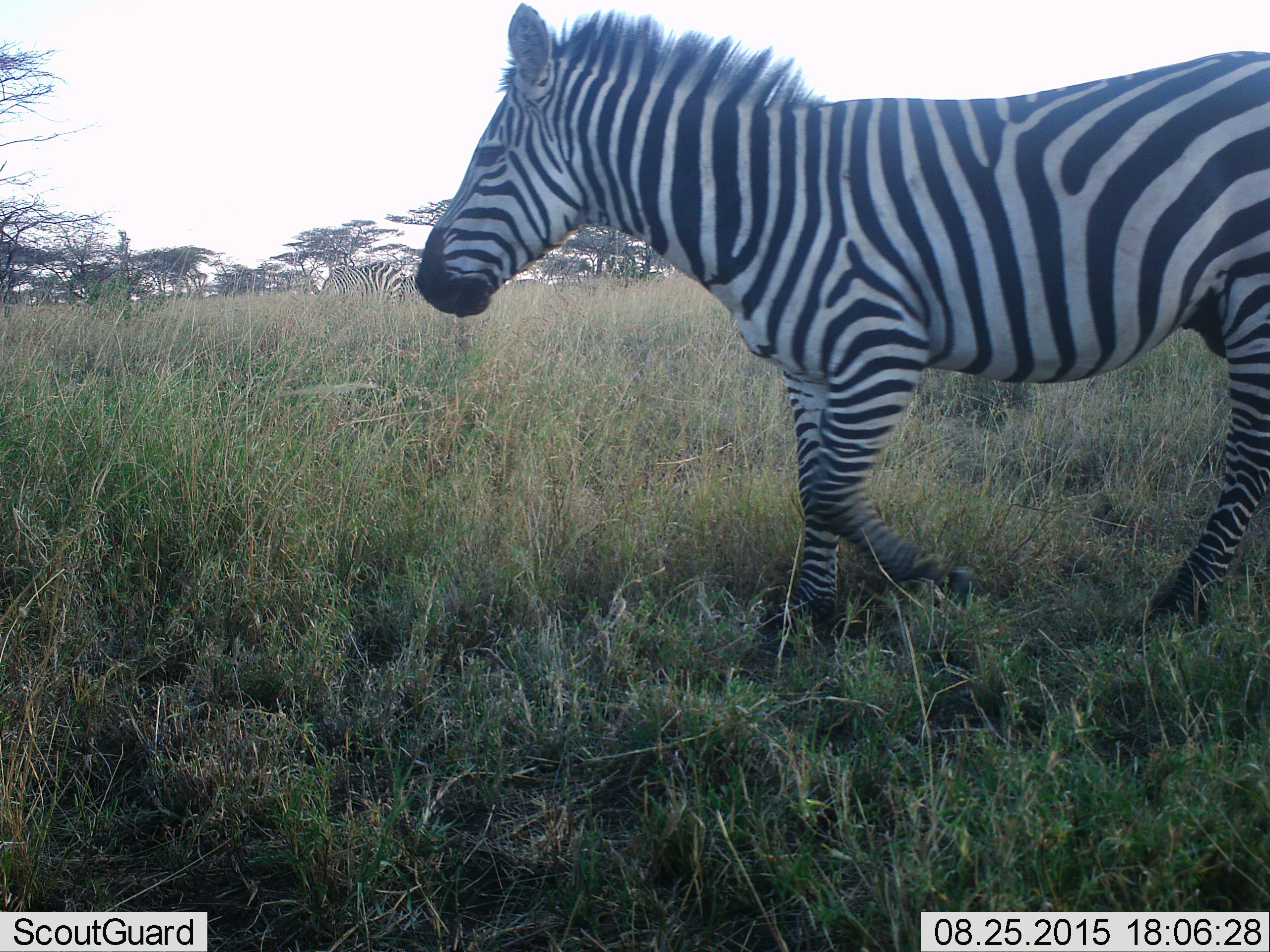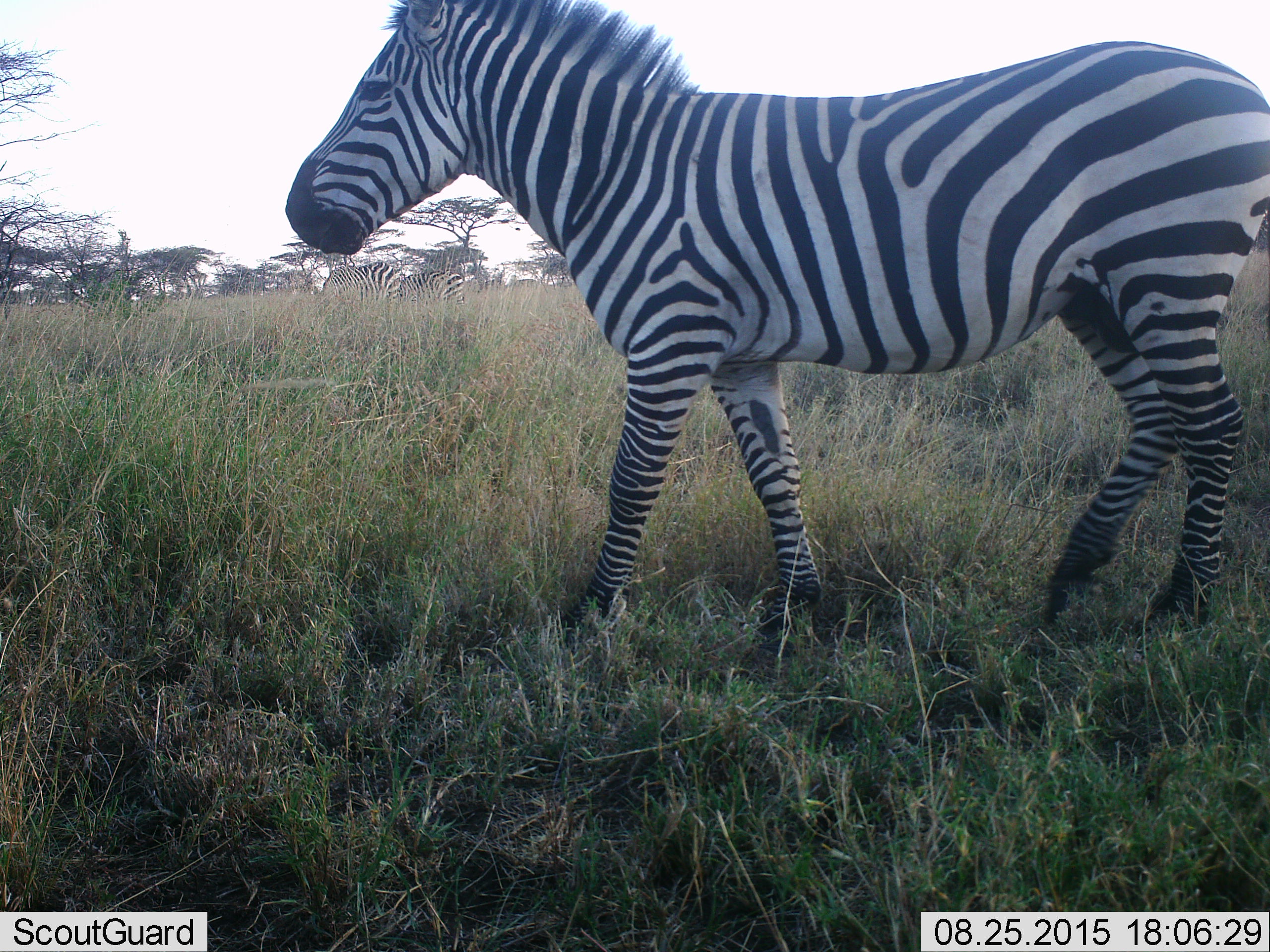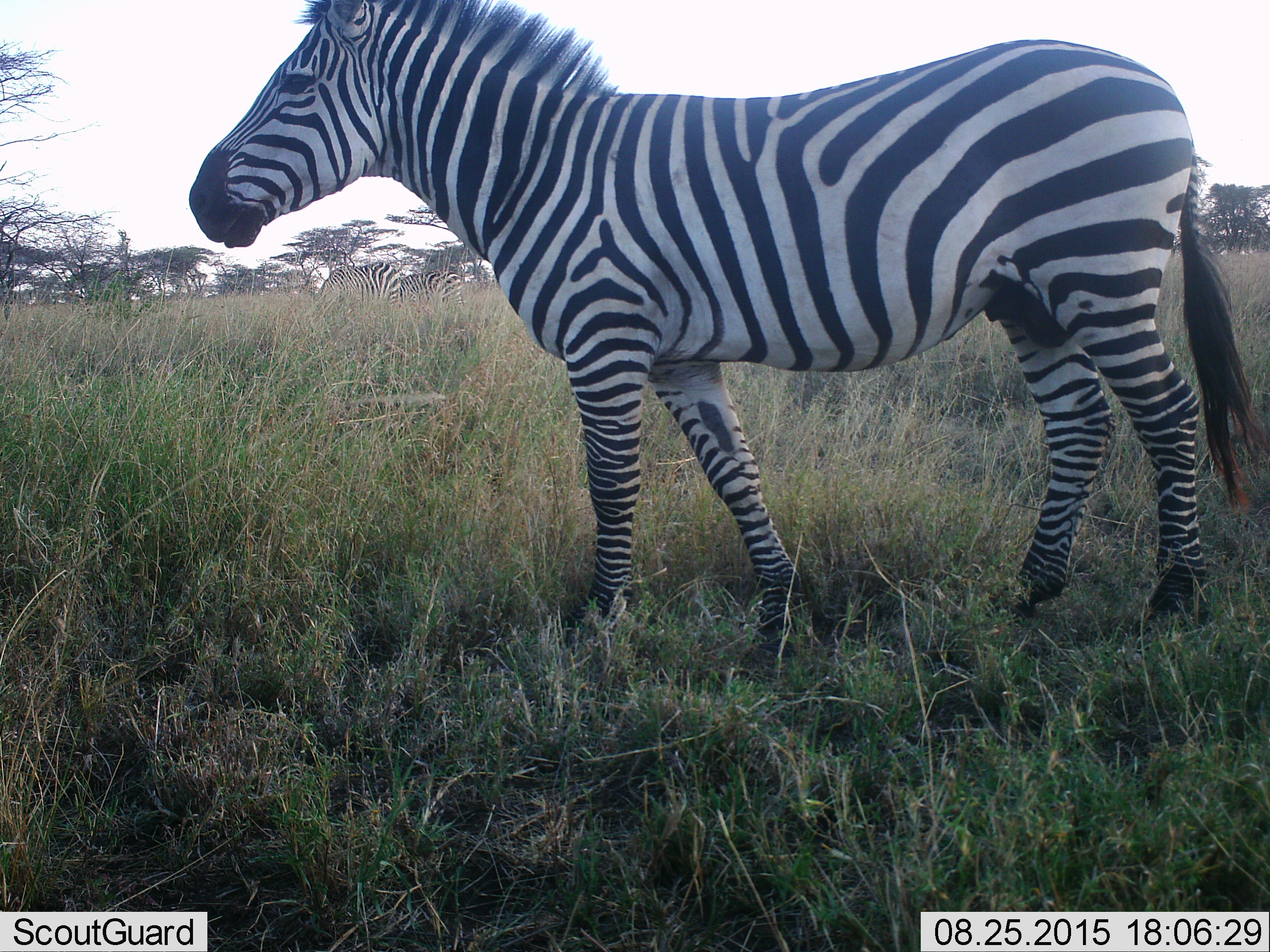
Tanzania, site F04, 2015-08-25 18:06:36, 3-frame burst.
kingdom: Animalia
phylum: Chordata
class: Mammalia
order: Perissodactyla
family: Equidae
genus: Equus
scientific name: Equus quagga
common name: plains zebra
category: zebra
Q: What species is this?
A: Zebra (plains zebra) (Equus quagga).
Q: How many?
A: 3.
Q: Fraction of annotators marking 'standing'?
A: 50%.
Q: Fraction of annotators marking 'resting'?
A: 0%.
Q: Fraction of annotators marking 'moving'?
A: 94%.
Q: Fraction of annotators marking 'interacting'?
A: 0%.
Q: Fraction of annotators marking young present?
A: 6%.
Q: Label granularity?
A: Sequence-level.